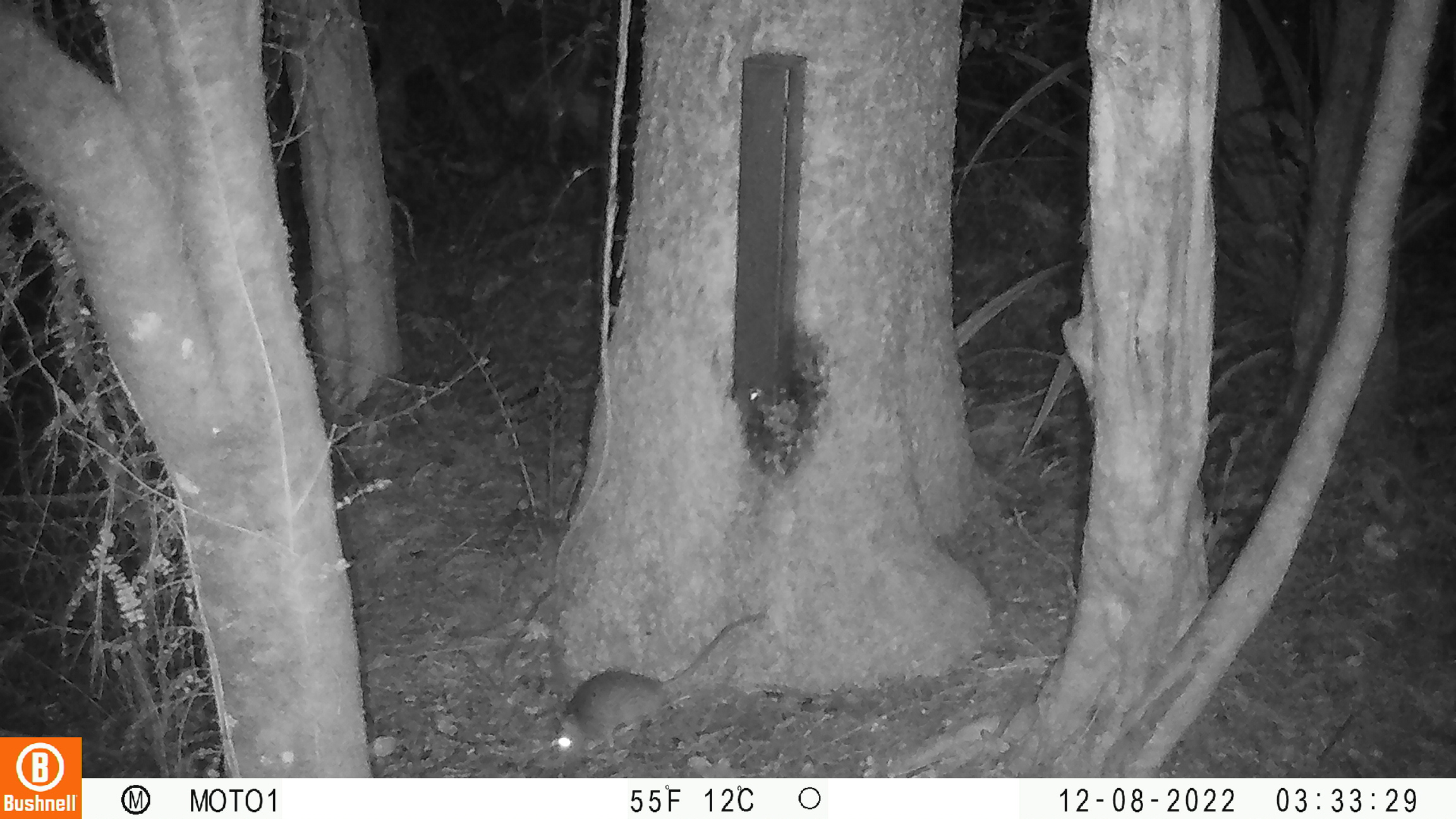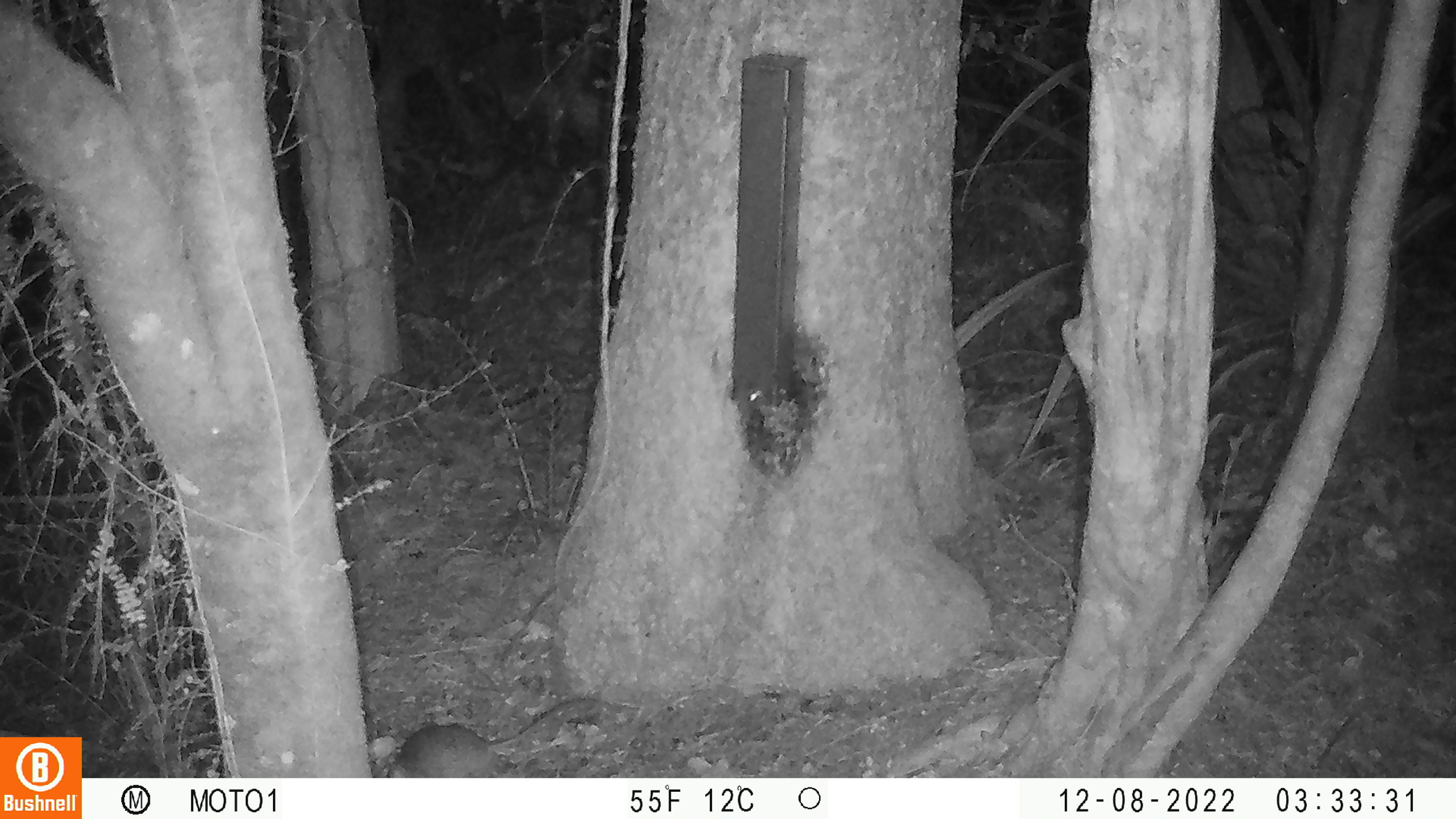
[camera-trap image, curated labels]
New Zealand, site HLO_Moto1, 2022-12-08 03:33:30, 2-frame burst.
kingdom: Animalia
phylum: Chordata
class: Mammalia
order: Rodentia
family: Muridae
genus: Rattus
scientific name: Rattus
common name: rat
Rat (Rattus).